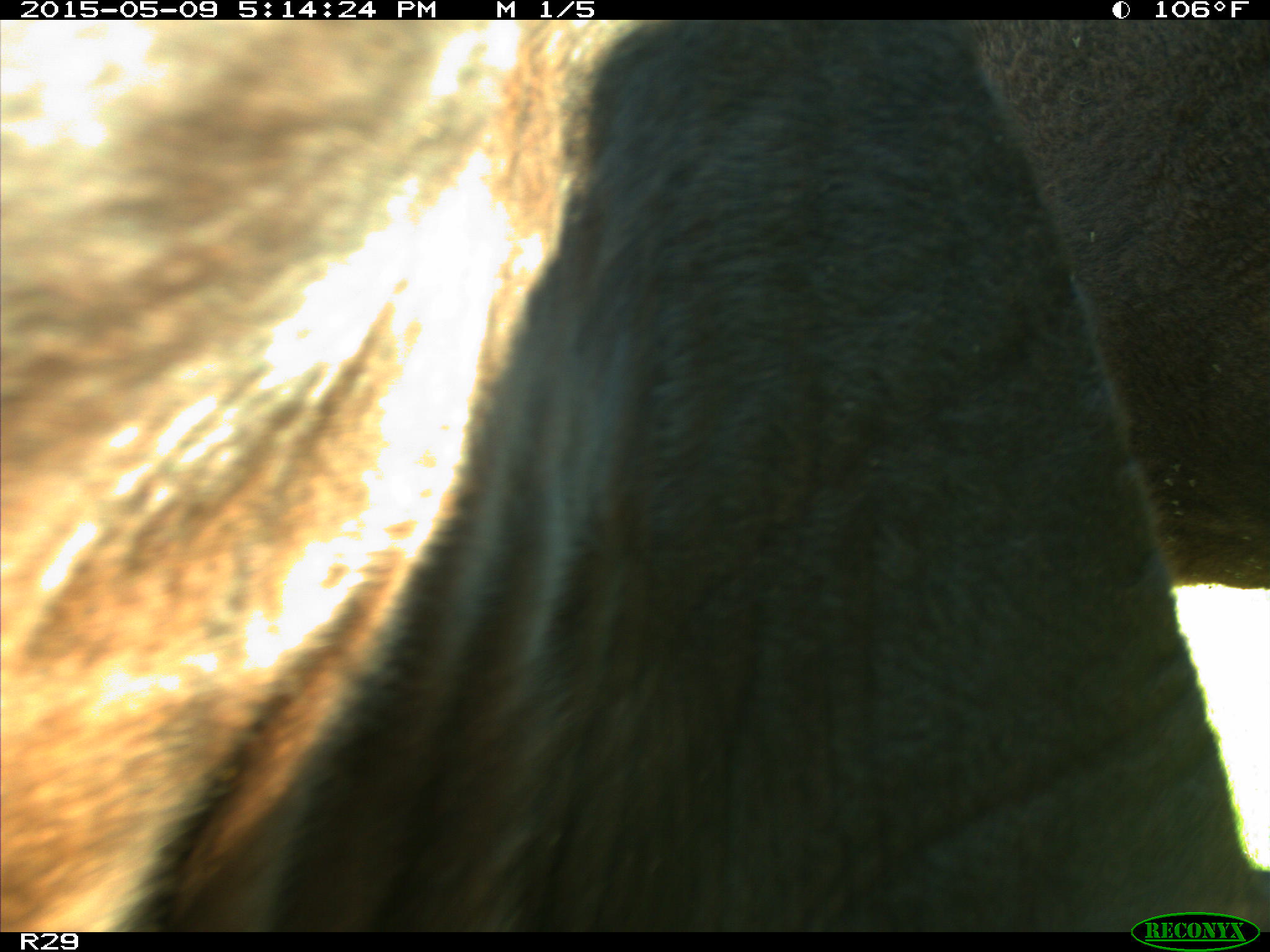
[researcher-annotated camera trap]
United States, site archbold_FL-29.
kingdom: Animalia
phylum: Chordata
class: Mammalia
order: Artiodactyla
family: Bovidae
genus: Bos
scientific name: Bos taurus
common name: domestic cow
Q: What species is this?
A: Bos taurus (domestic cow).